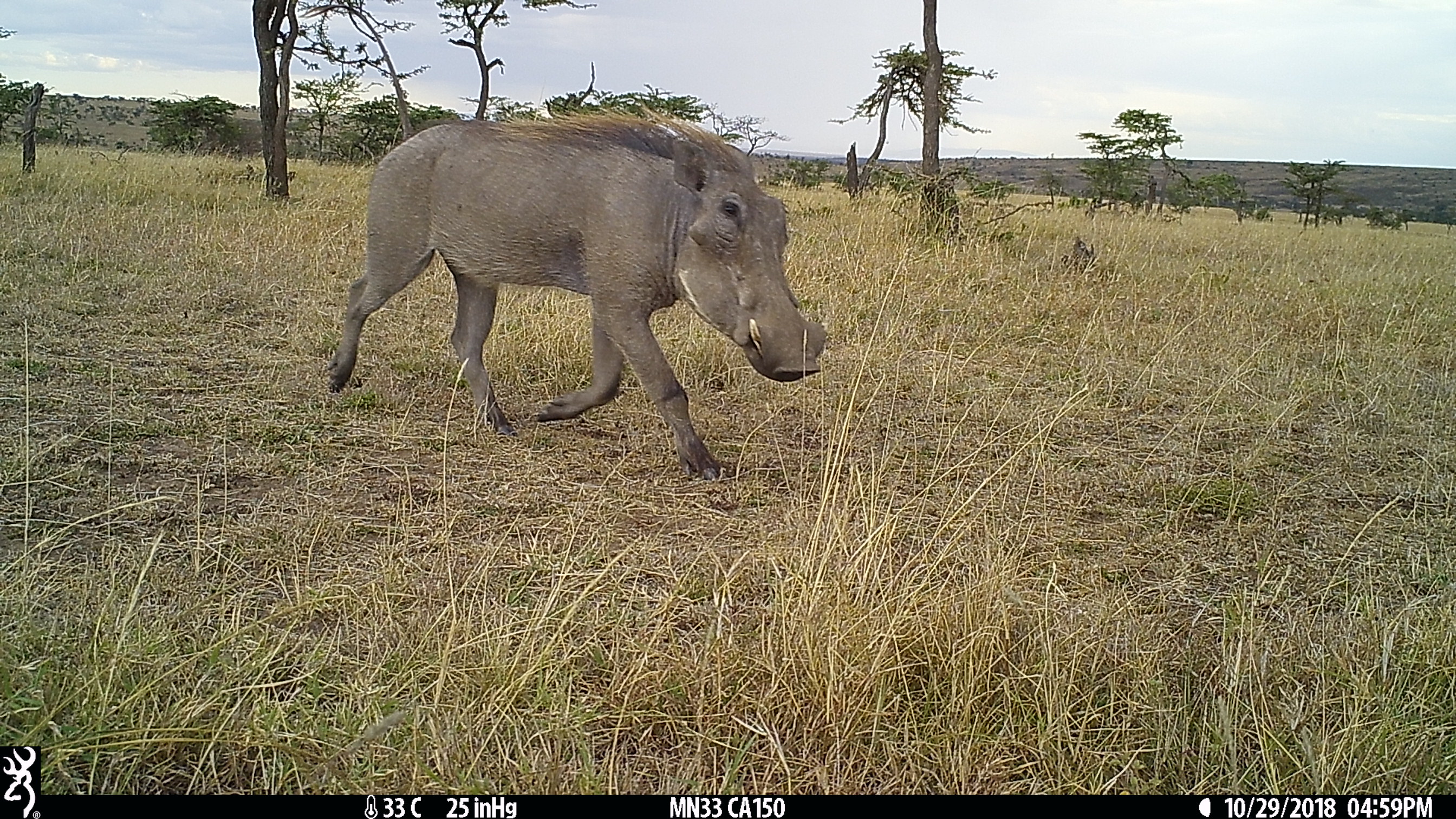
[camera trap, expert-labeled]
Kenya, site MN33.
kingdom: Animalia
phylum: Chordata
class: Mammalia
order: Artiodactyla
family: Suidae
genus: Phacochoerus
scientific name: Phacochoerus africanus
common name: common warthog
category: warthog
Warthog (common warthog) (Phacochoerus africanus).